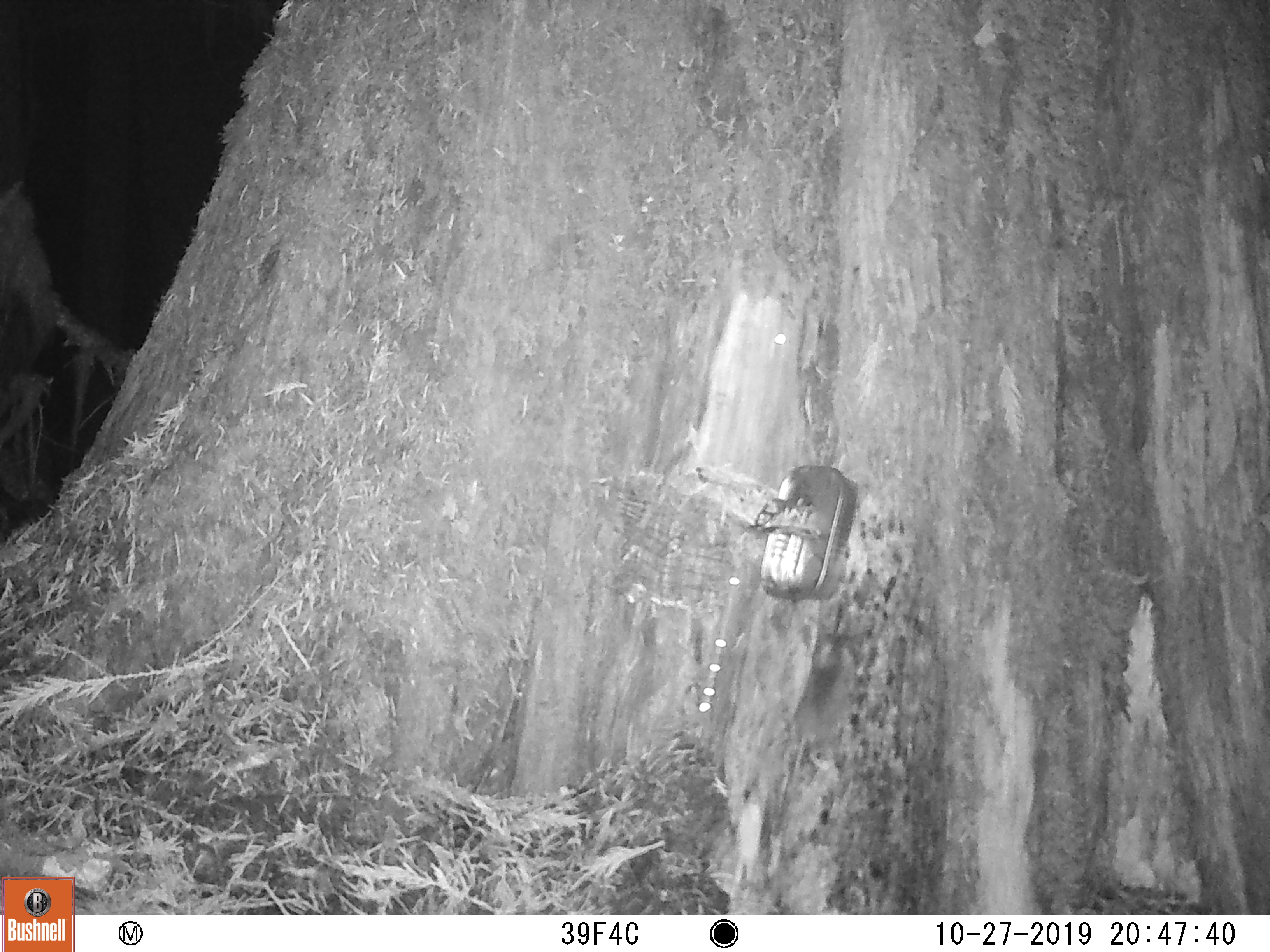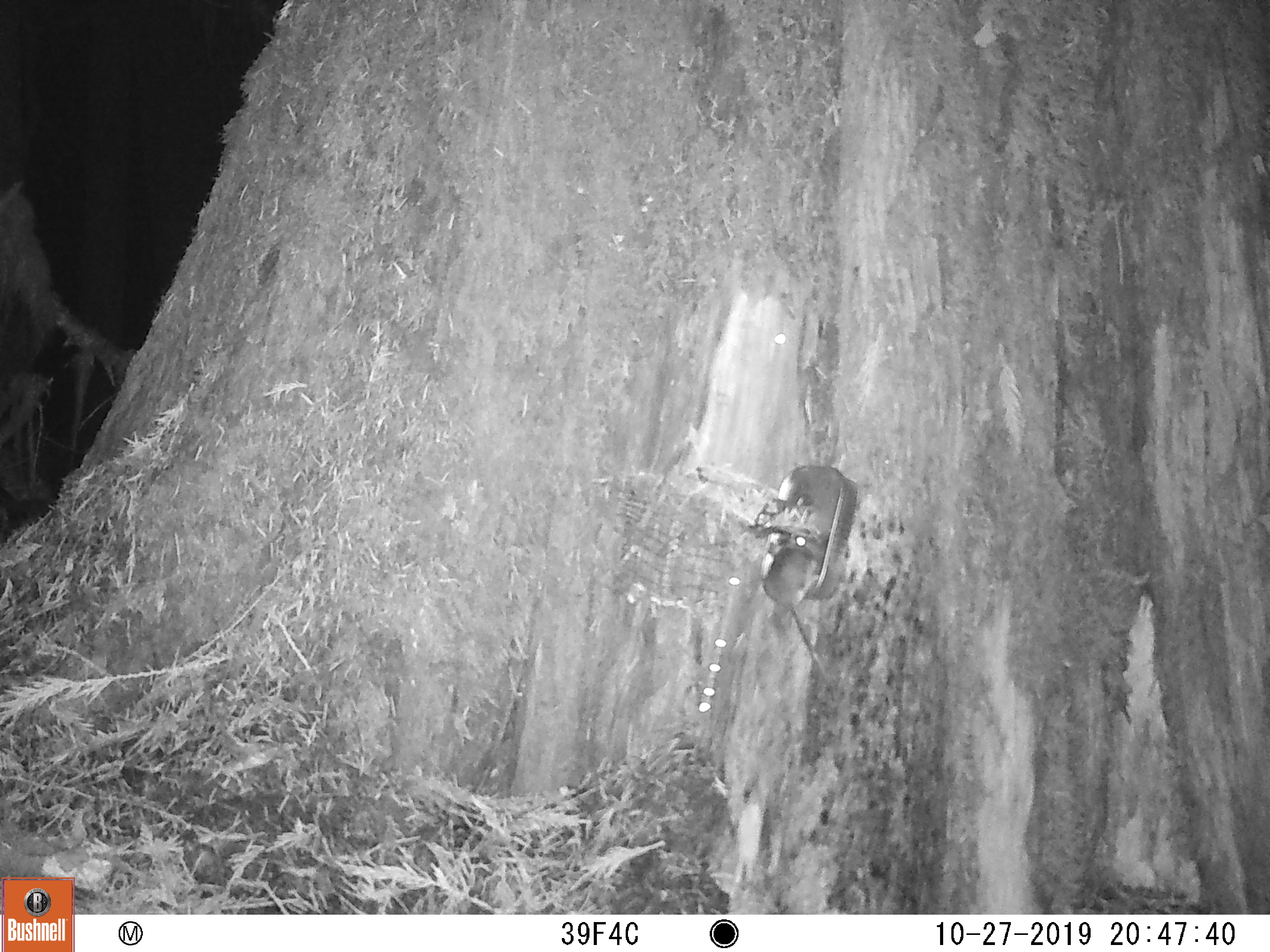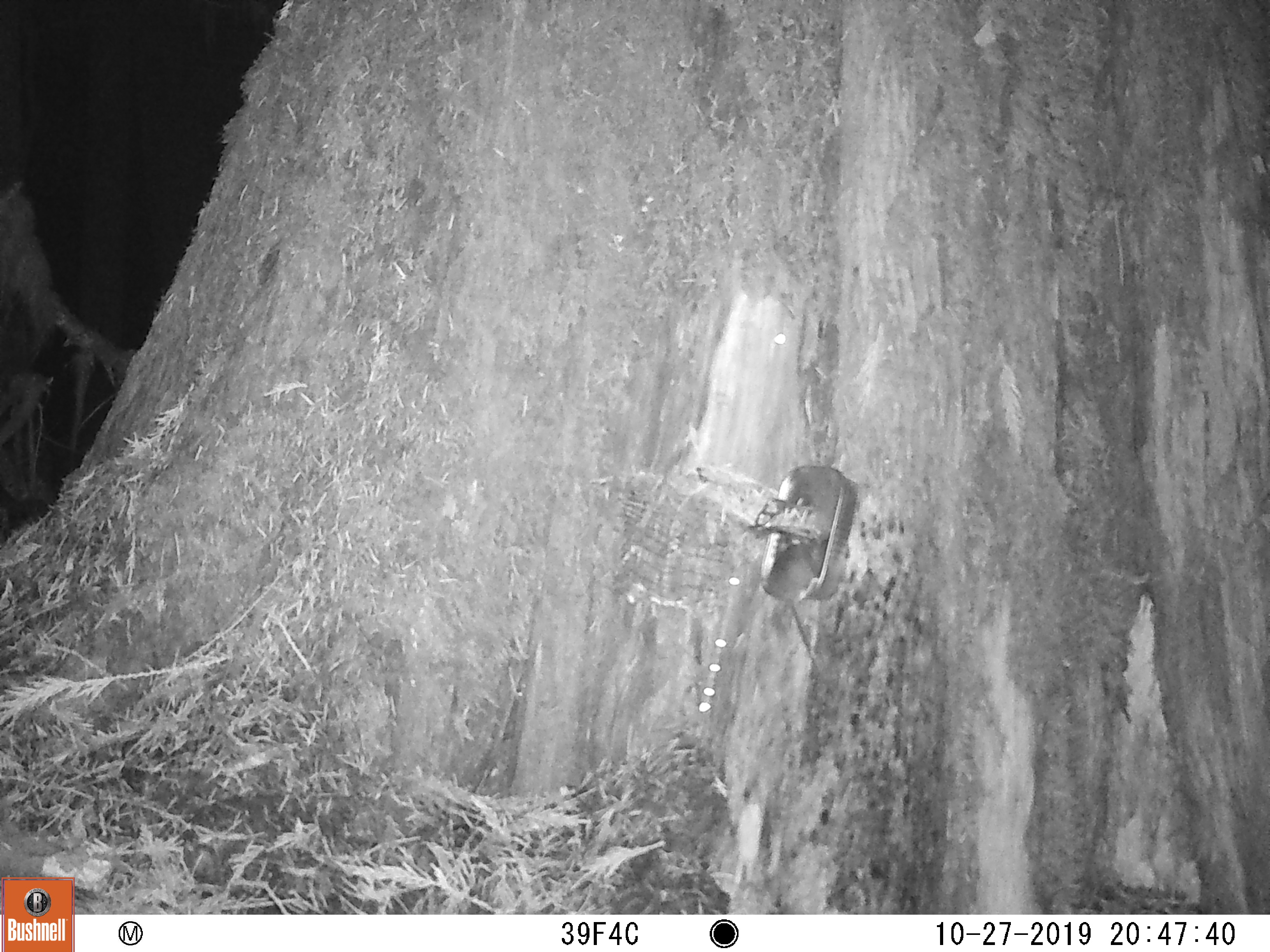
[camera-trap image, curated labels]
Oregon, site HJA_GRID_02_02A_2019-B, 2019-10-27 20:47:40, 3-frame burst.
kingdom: Animalia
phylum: Chordata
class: Mammalia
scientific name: Mammalia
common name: small mammal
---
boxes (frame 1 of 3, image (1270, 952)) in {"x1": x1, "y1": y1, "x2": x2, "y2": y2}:
small mammal: {"x1": 758, "y1": 615, "x2": 880, "y2": 839}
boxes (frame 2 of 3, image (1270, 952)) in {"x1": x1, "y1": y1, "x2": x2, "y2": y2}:
small mammal: {"x1": 750, "y1": 524, "x2": 850, "y2": 709}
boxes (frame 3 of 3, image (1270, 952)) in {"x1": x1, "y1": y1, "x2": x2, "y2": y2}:
small mammal: {"x1": 765, "y1": 526, "x2": 845, "y2": 677}